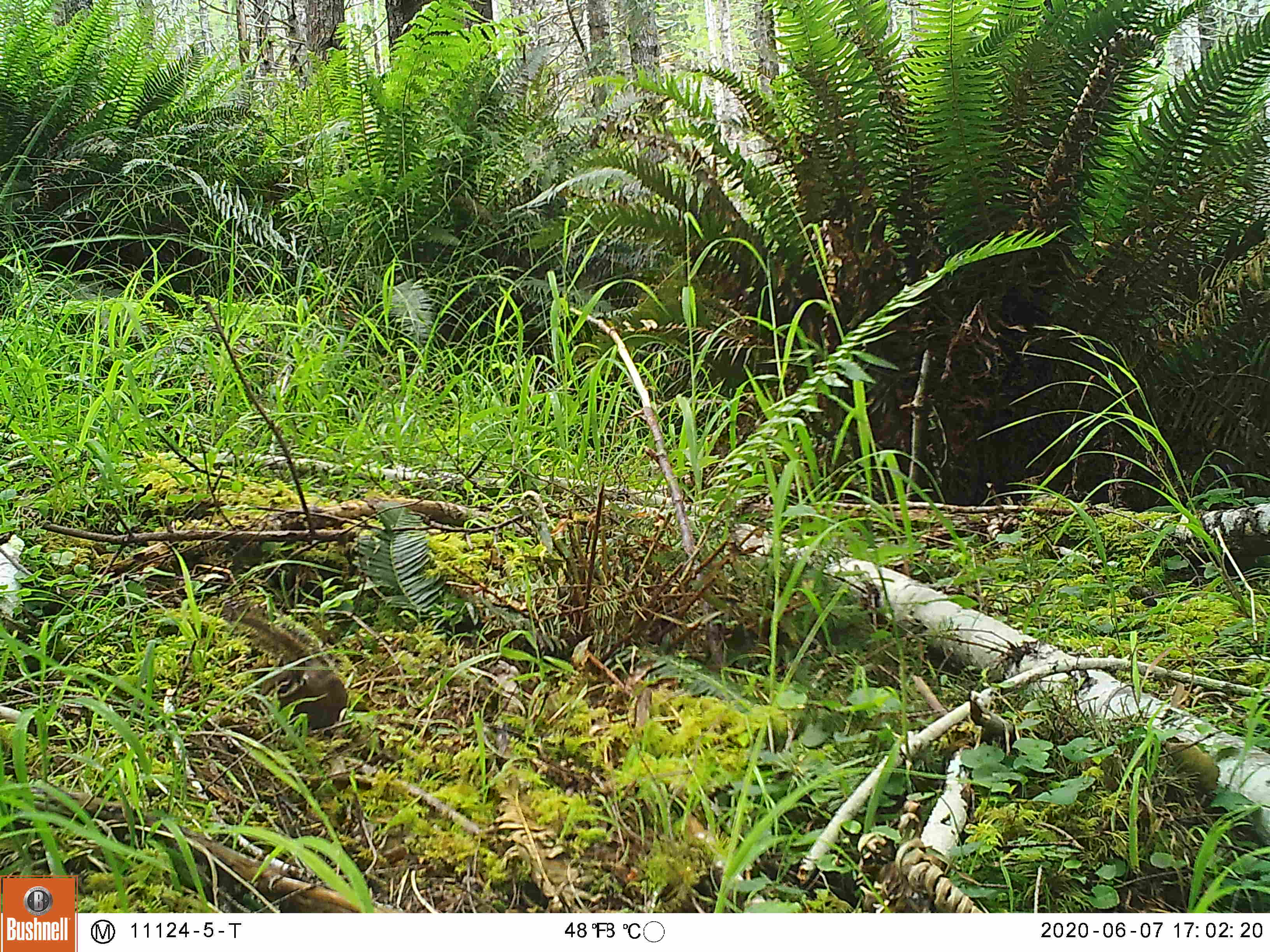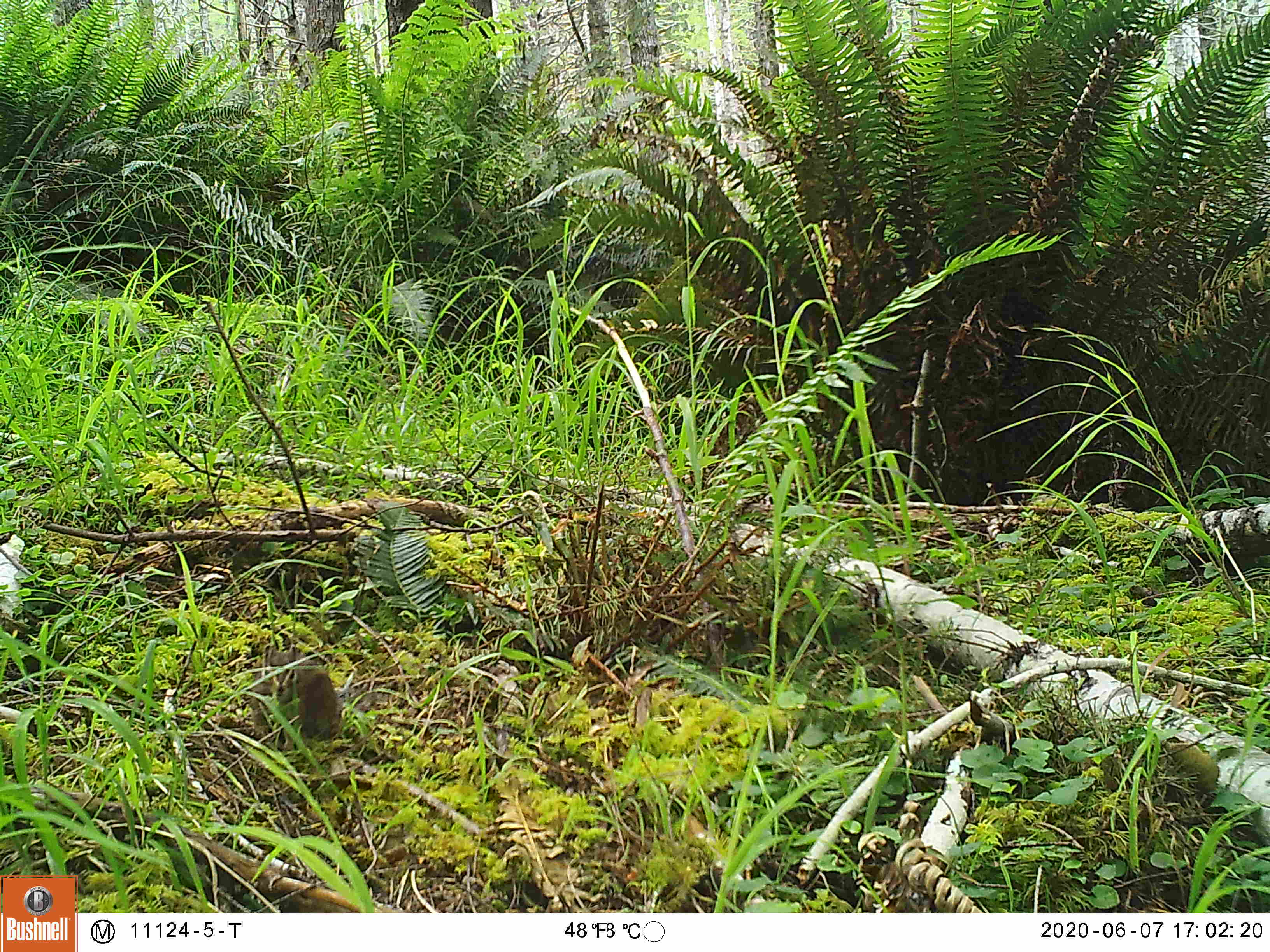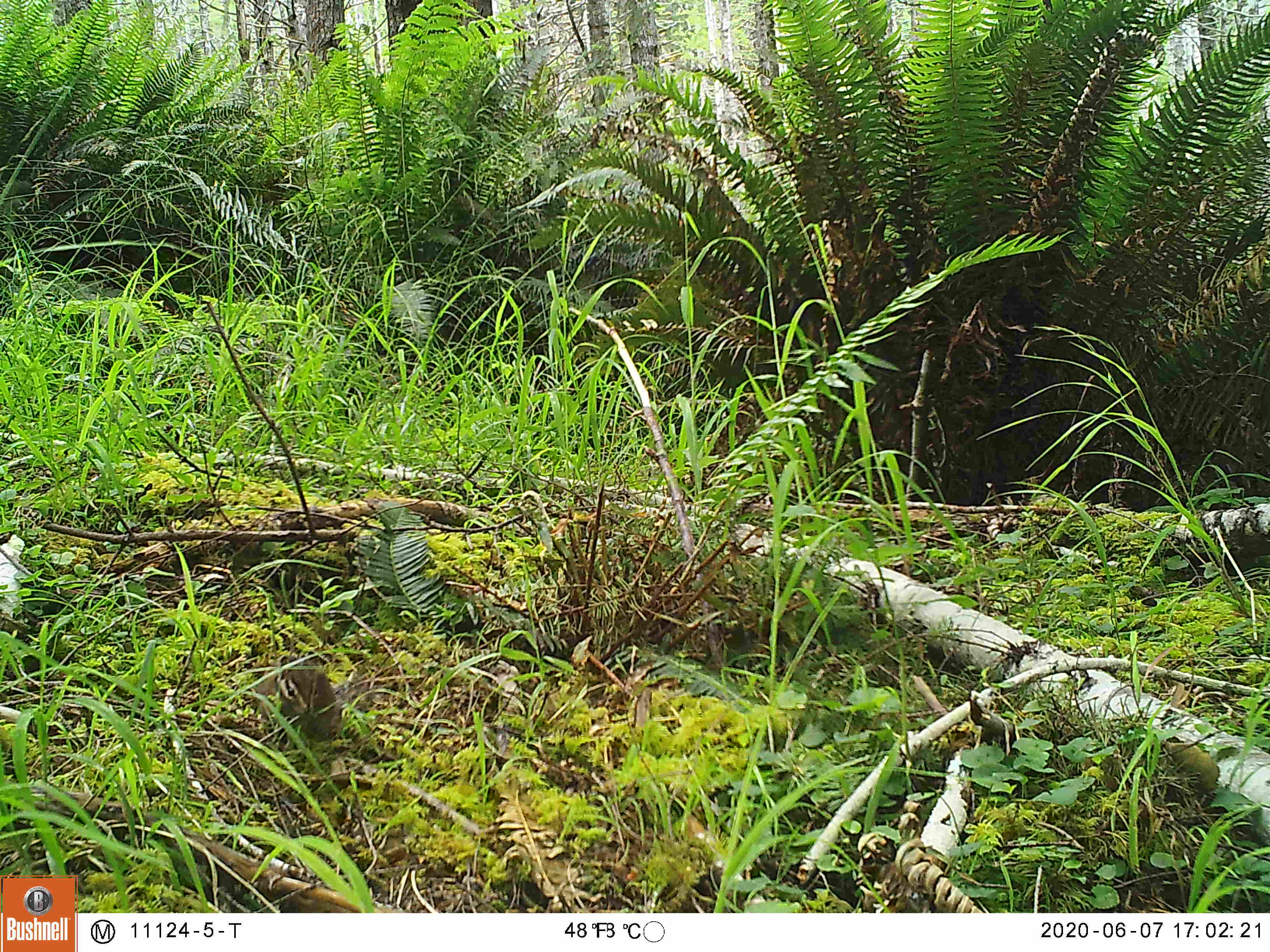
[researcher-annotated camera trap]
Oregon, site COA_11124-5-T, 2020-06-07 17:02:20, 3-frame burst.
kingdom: Animalia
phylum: Chordata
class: Mammalia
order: Rodentia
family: Sciuridae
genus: Neotamias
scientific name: Neotamias townsendii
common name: townsend's chipmunk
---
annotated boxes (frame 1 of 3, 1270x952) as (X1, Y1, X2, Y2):
townsend's chipmunk: (215, 592, 352, 733)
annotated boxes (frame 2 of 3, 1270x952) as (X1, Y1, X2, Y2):
townsend's chipmunk: (242, 641, 342, 746)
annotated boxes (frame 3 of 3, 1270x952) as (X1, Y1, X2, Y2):
townsend's chipmunk: (251, 648, 343, 742)